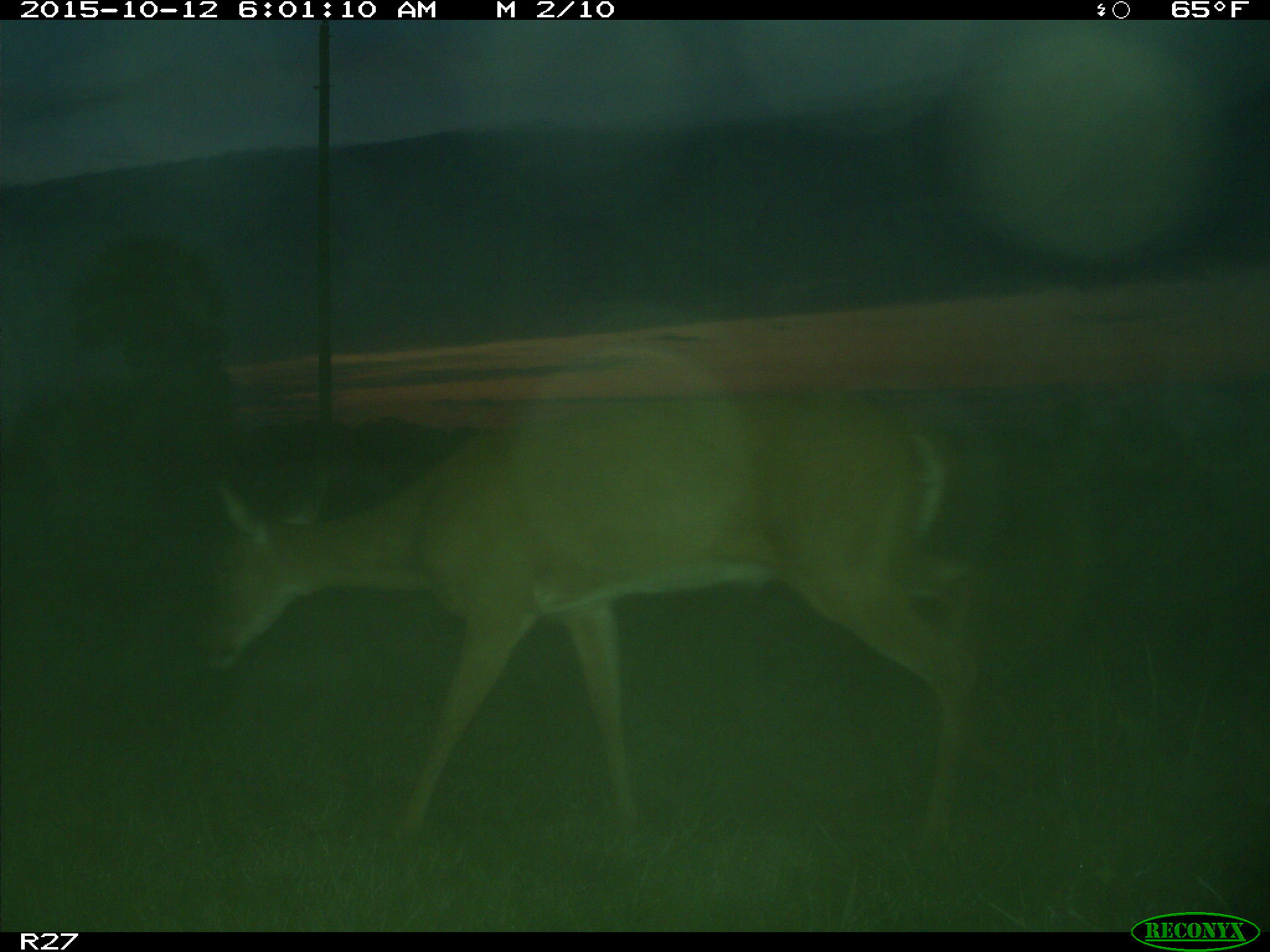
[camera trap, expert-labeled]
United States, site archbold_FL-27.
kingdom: Animalia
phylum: Chordata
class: Mammalia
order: Artiodactyla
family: Cervidae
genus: Odocoileus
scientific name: Odocoileus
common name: deer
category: unidentified deer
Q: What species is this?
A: Unidentified deer (deer) (Odocoileus).